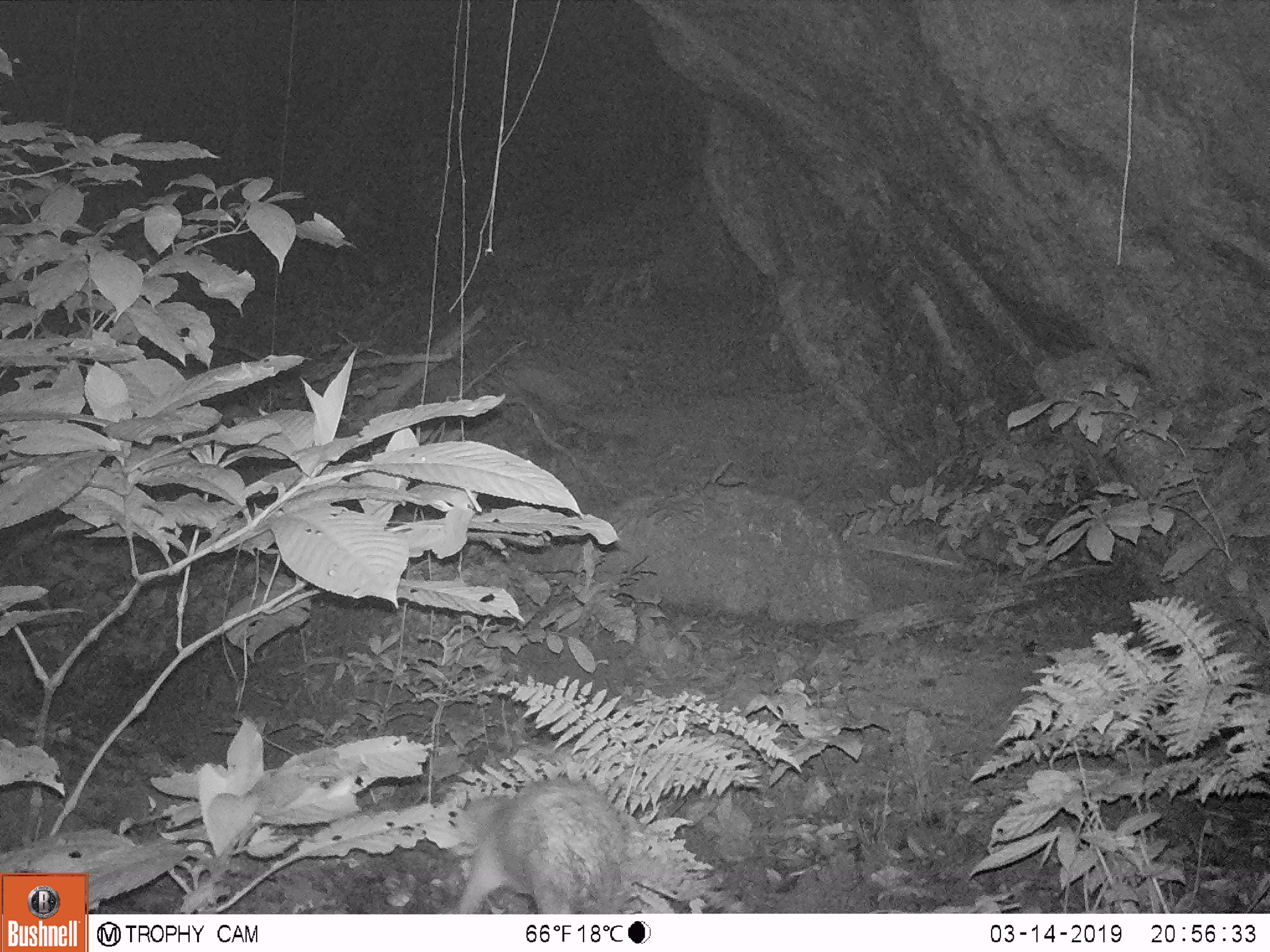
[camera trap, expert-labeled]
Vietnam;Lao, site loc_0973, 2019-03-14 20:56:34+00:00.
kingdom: Animalia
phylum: Chordata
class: Mammalia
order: Rodentia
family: Hystricidae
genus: Atherurus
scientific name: Atherurus macrourus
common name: asiatic brush-tailed porcupine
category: asiatic brush tailed porcupine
Asiatic brush tailed porcupine (asiatic brush-tailed porcupine) (Atherurus macrourus). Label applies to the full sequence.